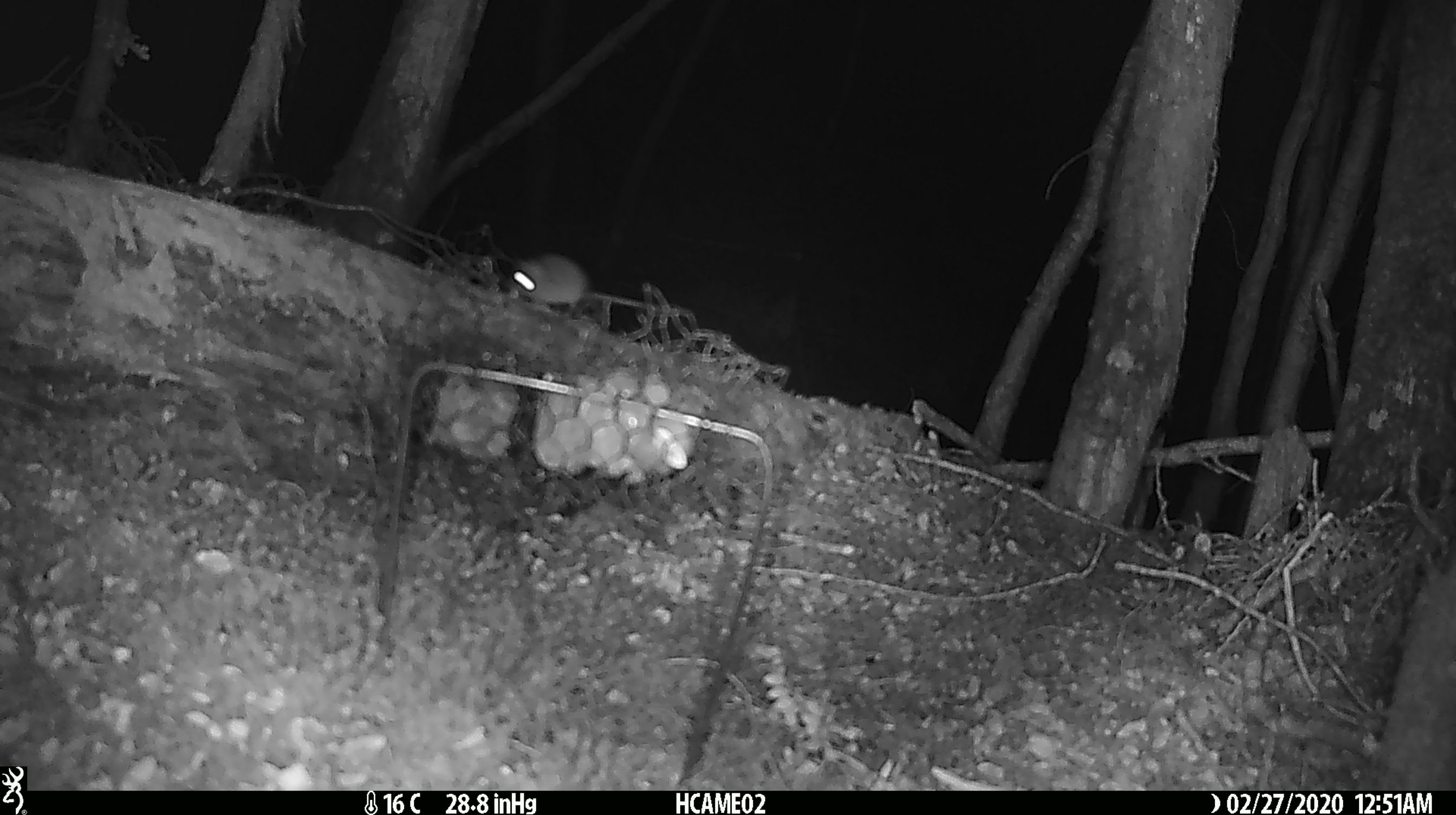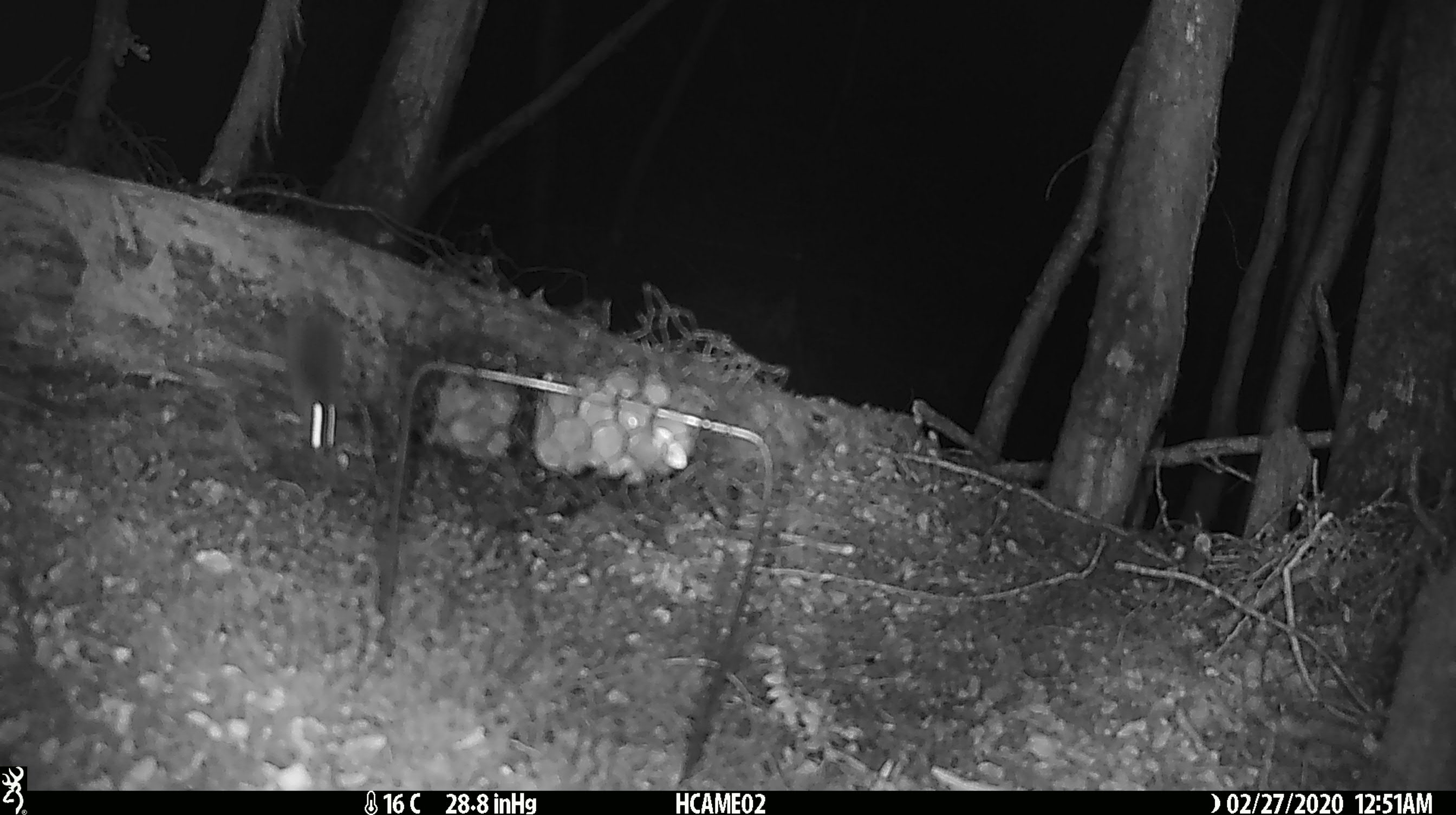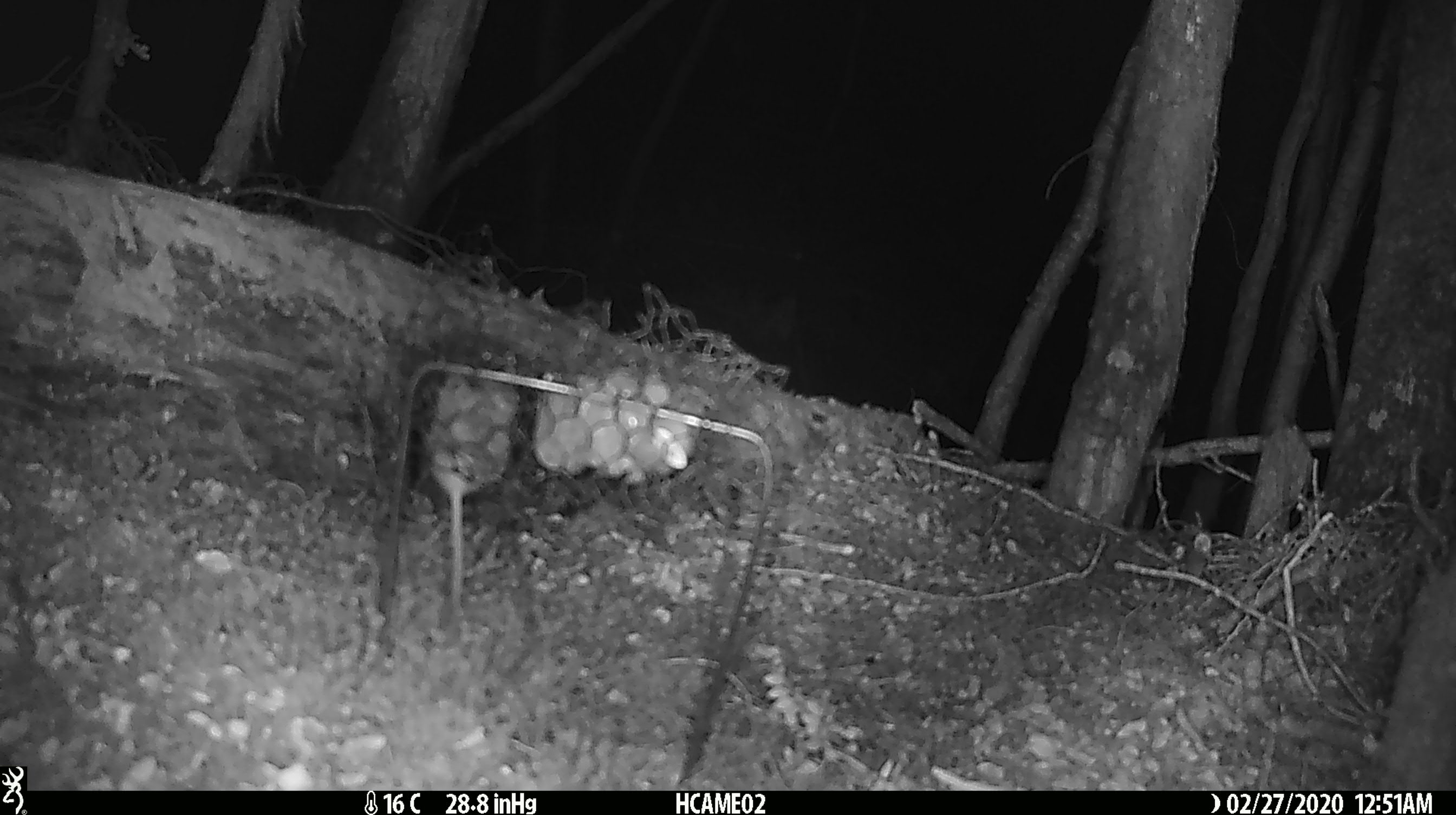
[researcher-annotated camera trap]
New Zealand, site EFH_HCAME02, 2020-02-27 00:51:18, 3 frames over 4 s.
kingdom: Animalia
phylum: Chordata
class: Mammalia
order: Rodentia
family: Muridae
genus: Mus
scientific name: Mus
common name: mouse